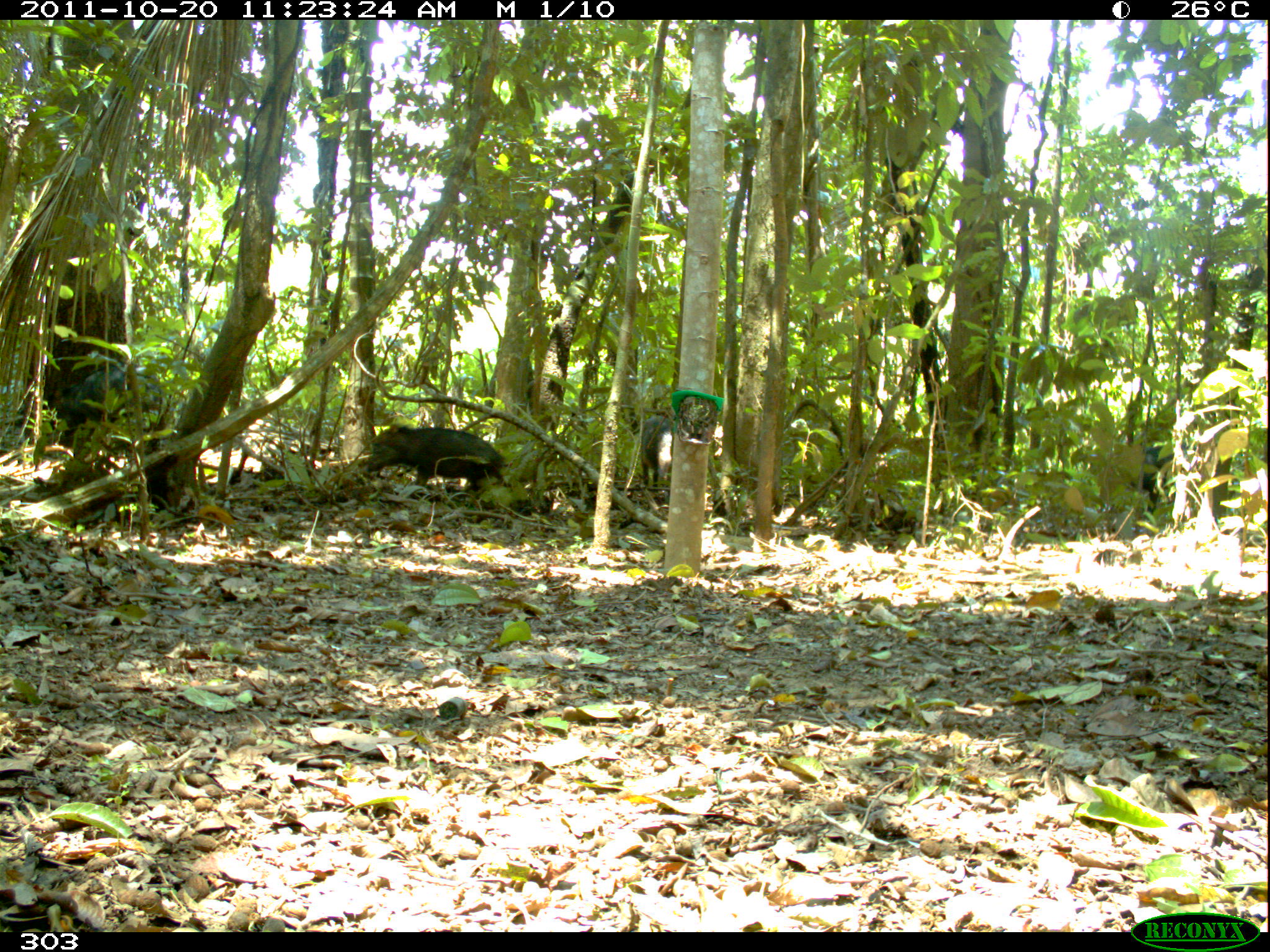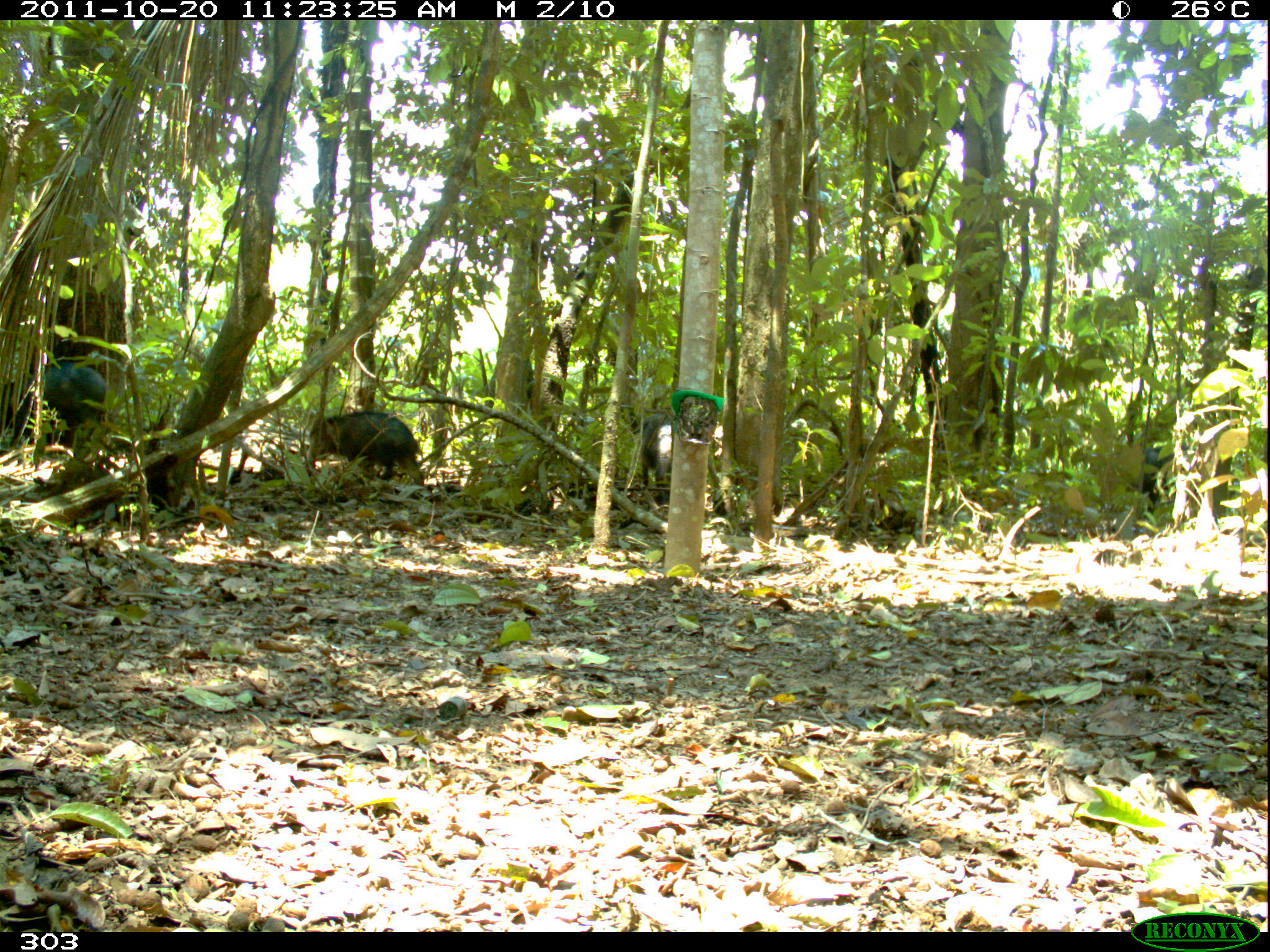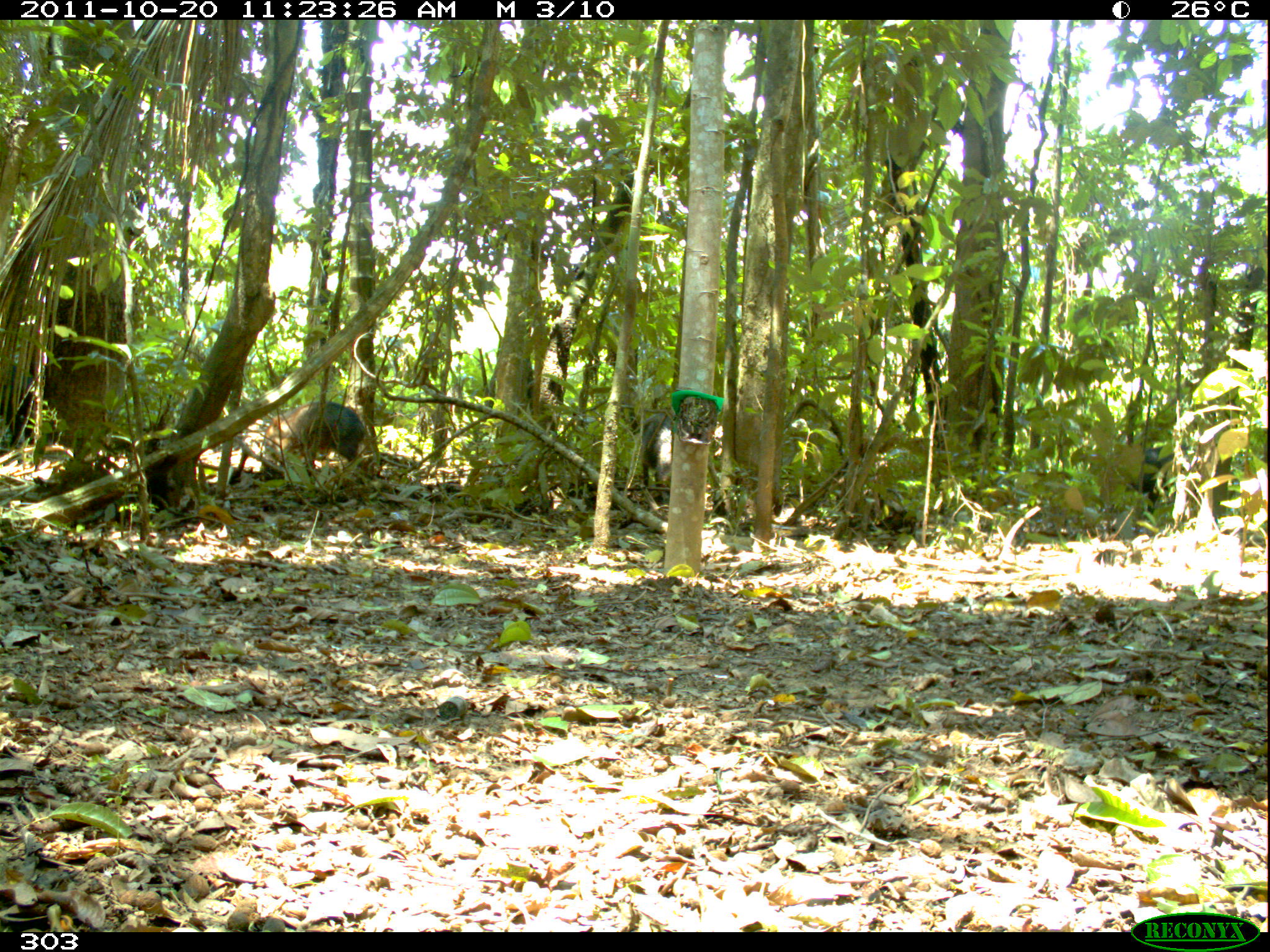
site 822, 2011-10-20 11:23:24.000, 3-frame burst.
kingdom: Animalia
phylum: Chordata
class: Mammalia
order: Artiodactyla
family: Tayassuidae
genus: Tayassu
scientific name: Tayassu pecari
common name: white-lipped peccary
Tayassu pecari (white-lipped peccary).